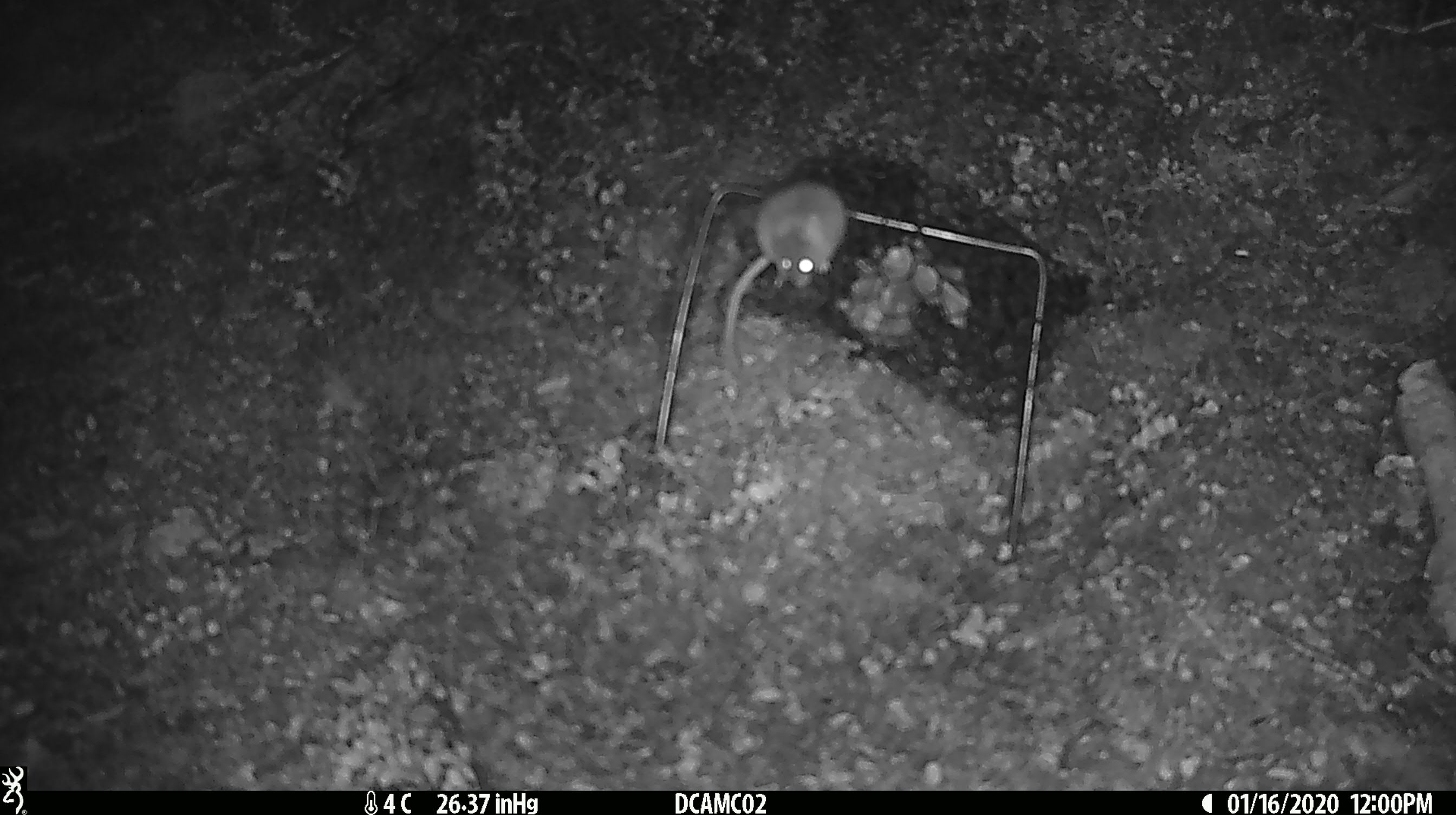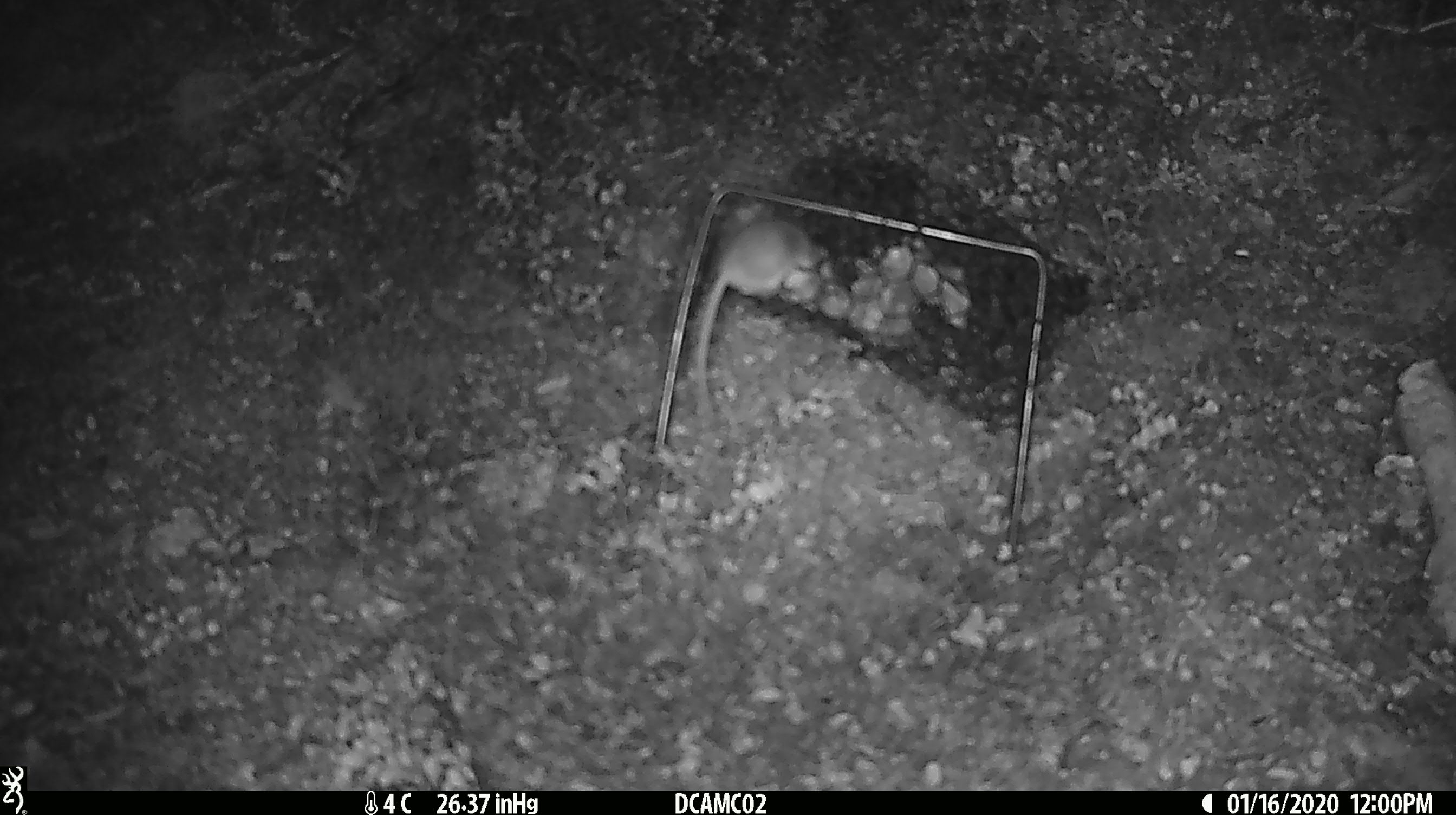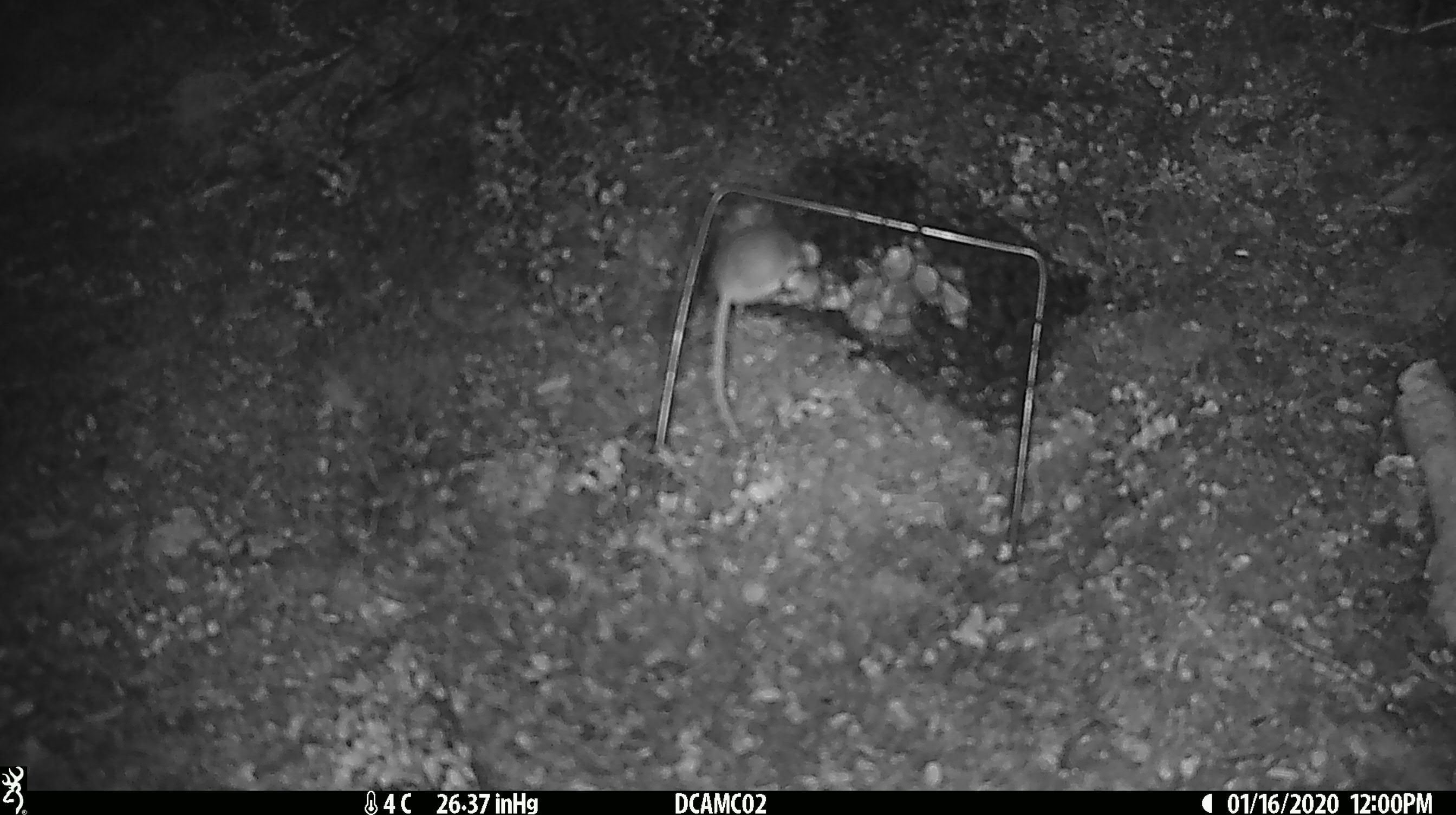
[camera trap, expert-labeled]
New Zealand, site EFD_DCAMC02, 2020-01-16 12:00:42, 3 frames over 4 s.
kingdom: Animalia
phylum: Chordata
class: Mammalia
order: Rodentia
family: Muridae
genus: Mus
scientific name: Mus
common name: mouse